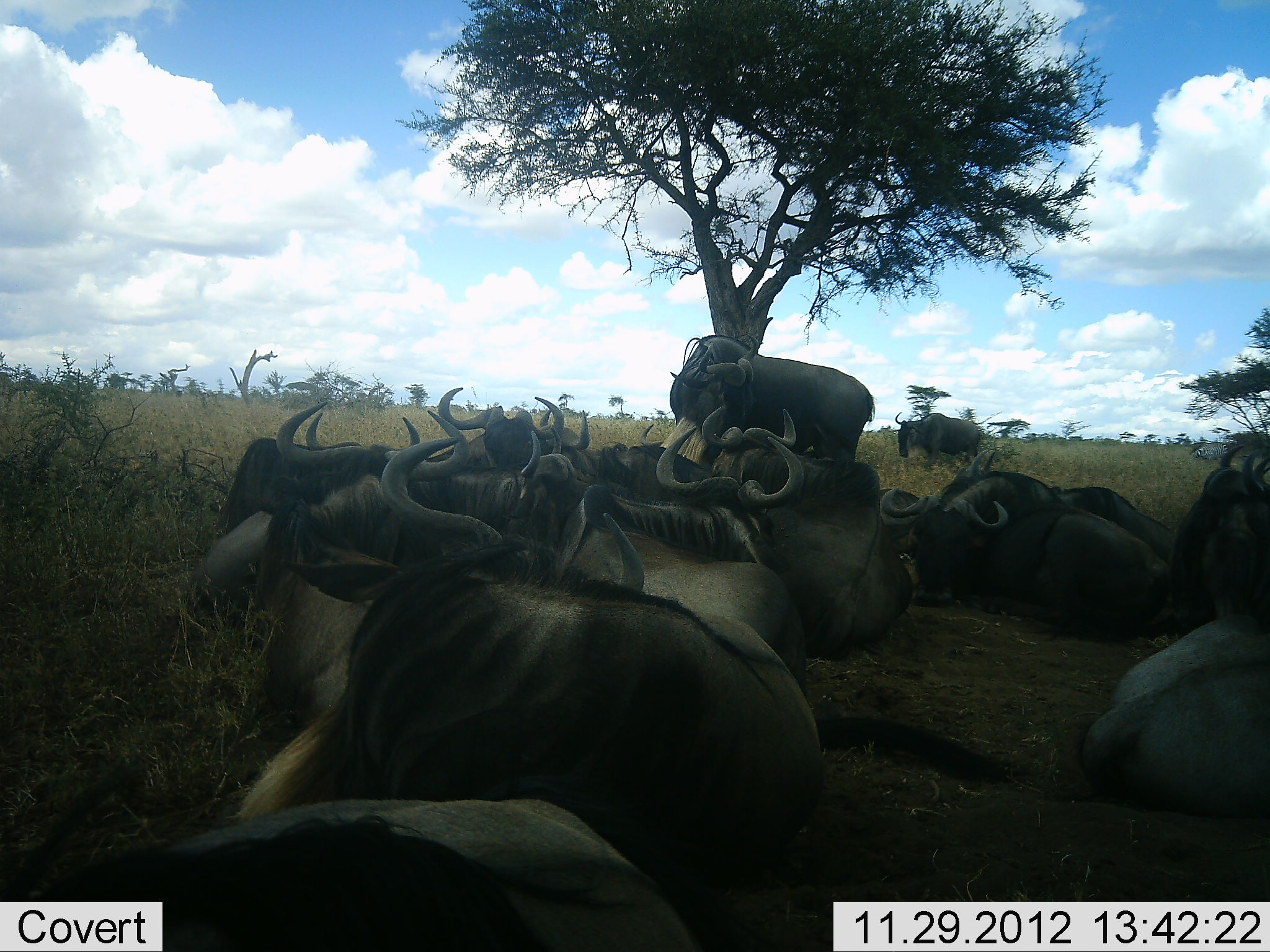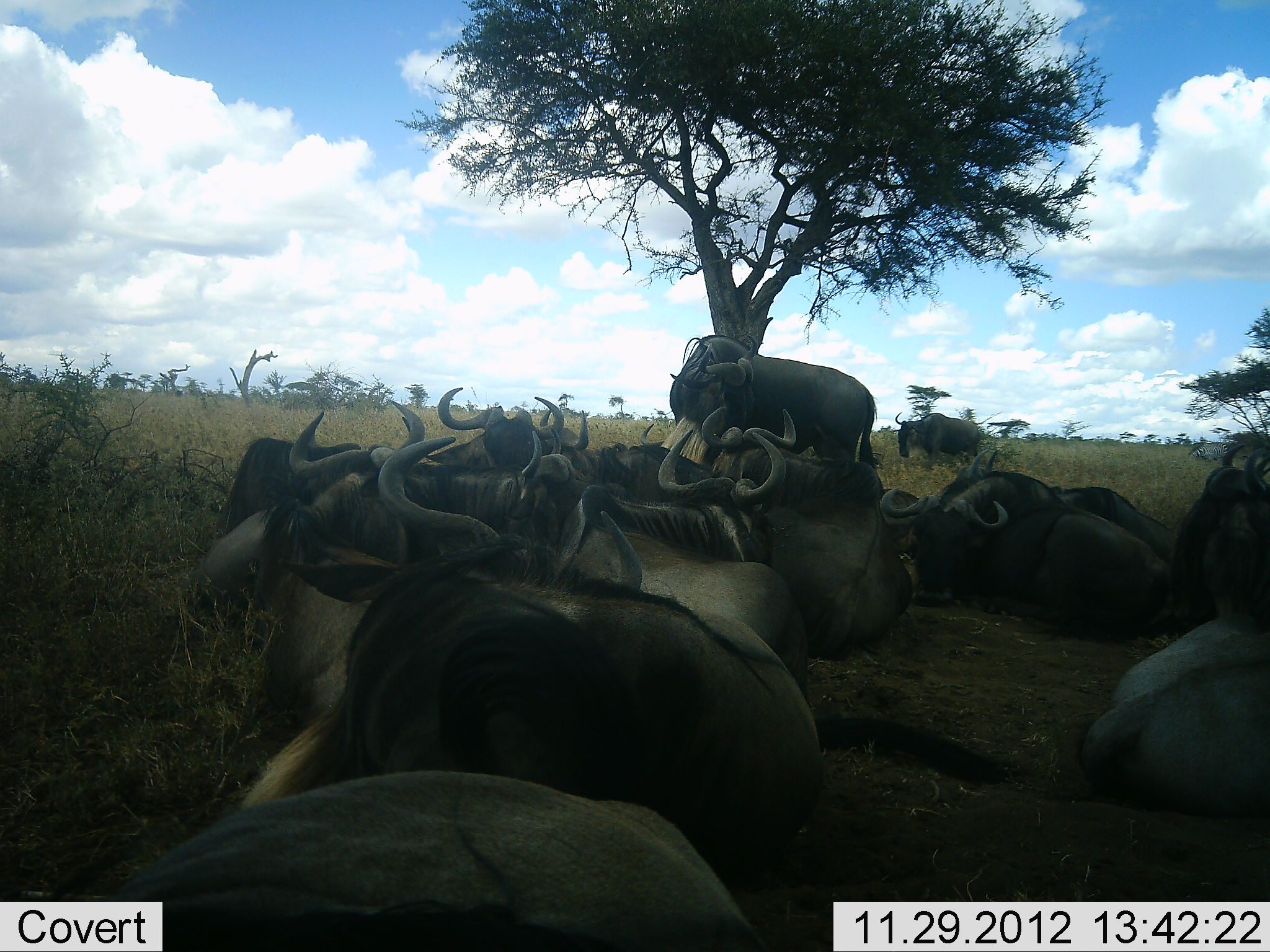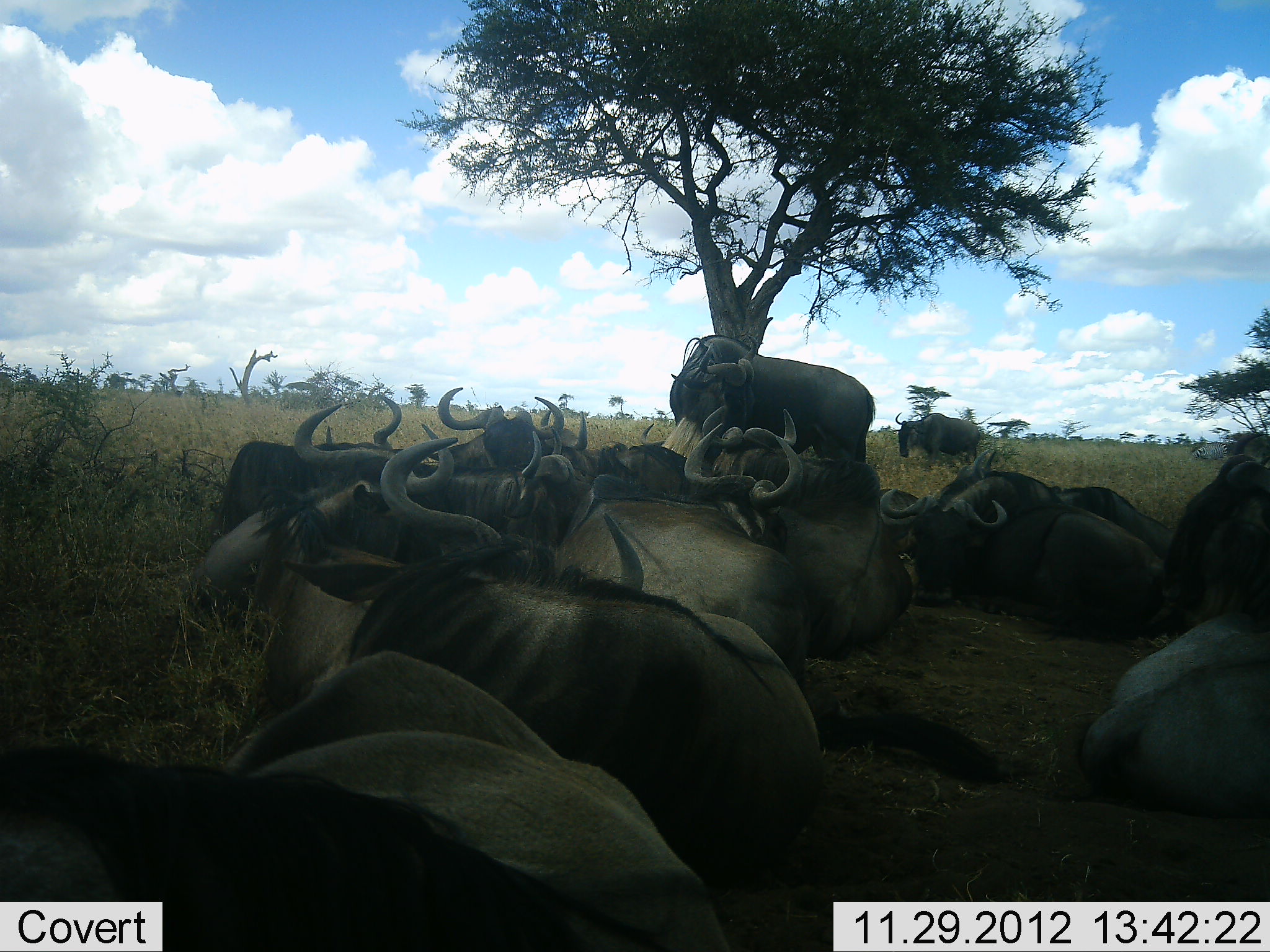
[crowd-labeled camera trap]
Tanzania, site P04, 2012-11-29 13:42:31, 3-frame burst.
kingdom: Animalia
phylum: Chordata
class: Mammalia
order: Artiodactyla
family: Bovidae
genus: Connochaetes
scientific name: Connochaetes taurinus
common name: blue wildebeest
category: wildebeest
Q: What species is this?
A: Wildebeest (blue wildebeest) (Connochaetes taurinus).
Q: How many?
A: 11-50.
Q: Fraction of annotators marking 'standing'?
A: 80%.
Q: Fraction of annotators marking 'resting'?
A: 100%.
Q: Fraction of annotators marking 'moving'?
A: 0%.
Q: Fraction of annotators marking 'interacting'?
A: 0%.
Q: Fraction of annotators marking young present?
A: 0%.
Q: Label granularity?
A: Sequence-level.